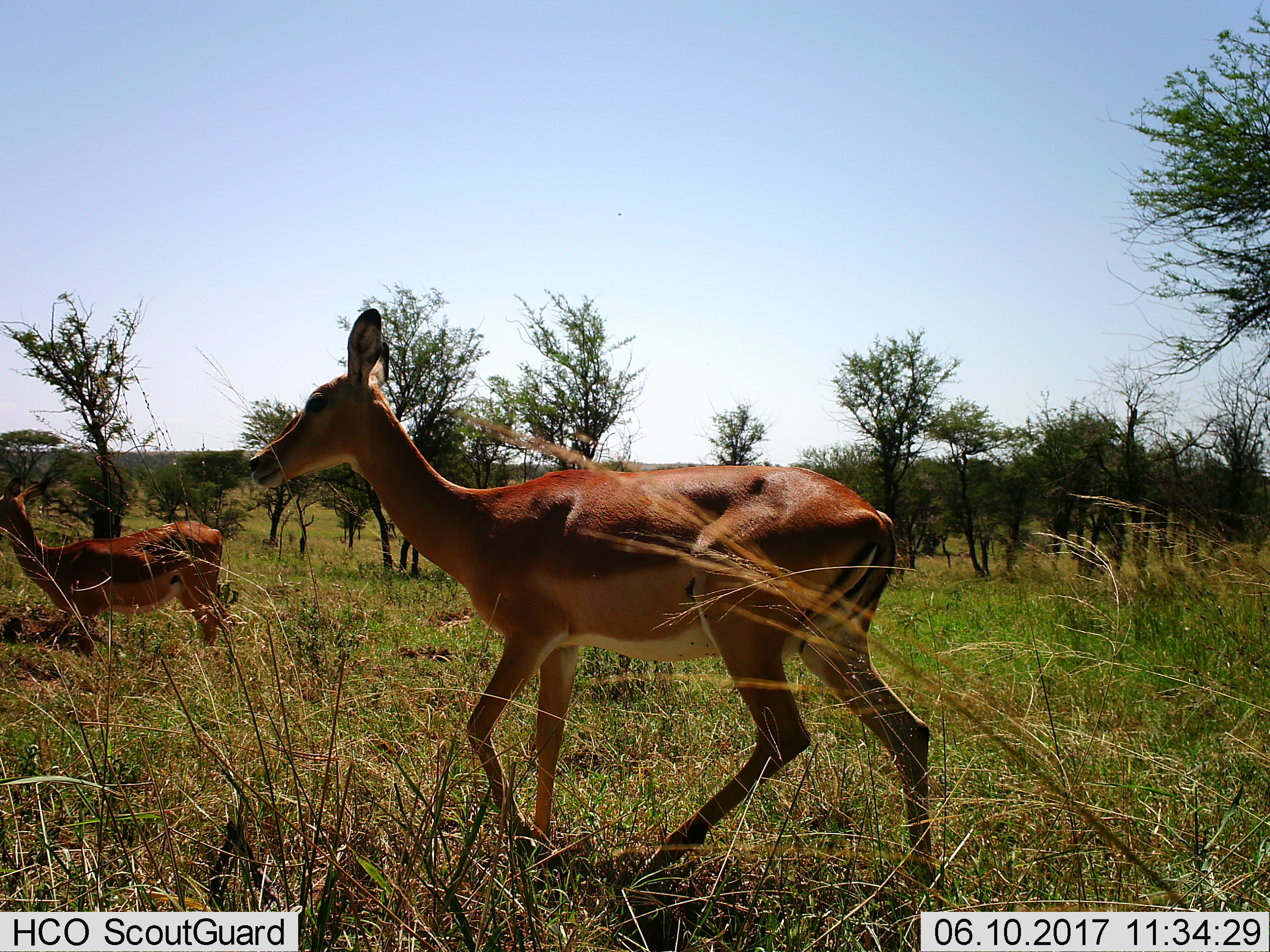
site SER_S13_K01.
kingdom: Animalia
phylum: Chordata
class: Mammalia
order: Artiodactyla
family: Bovidae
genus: Aepyceros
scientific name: Aepyceros melampus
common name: impala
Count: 2.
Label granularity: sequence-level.